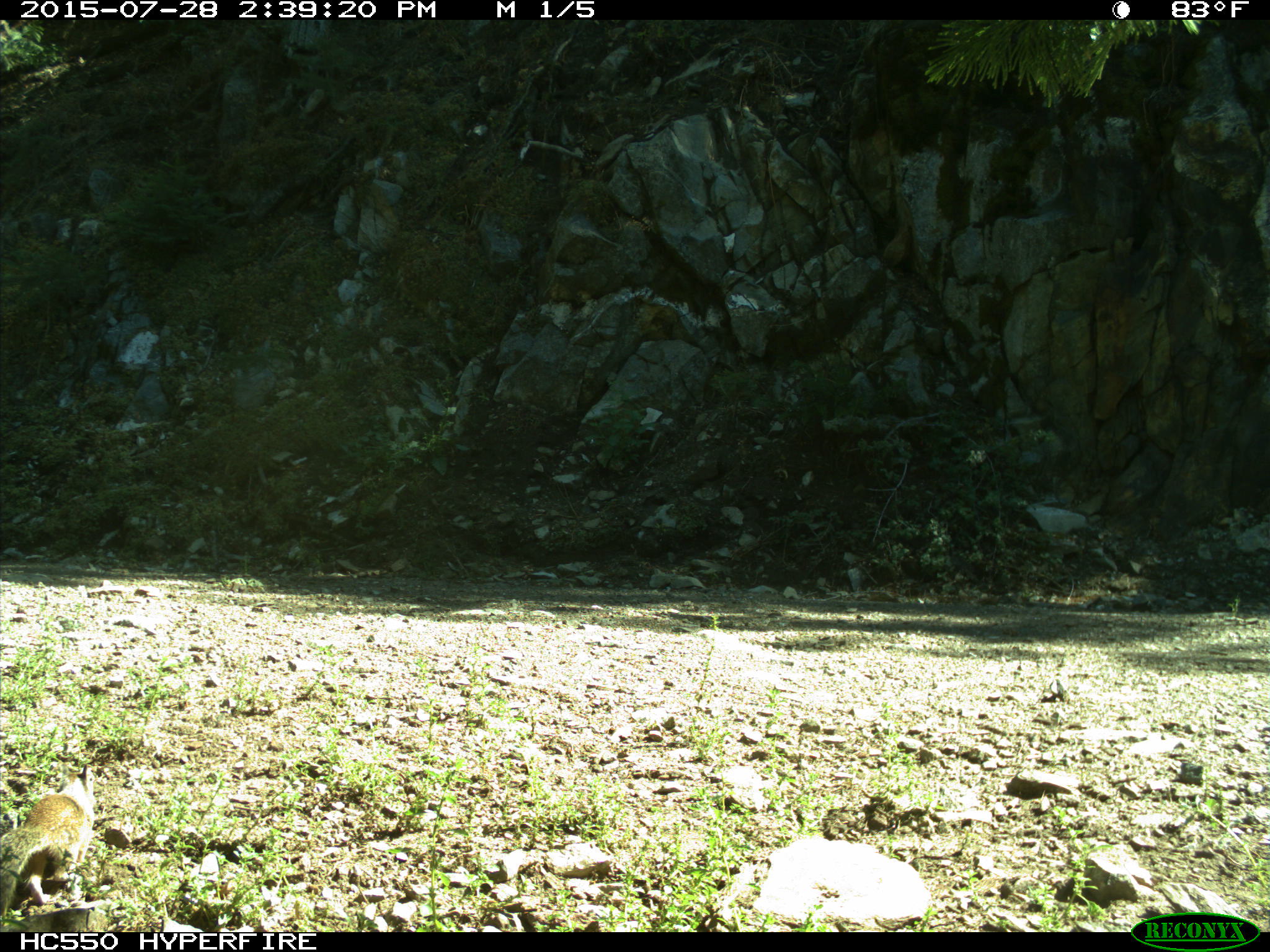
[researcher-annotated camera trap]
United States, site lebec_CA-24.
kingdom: Animalia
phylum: Chordata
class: Mammalia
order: Rodentia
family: Sciuridae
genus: Otospermophilus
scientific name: Otospermophilus beecheyi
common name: california ground squirrel